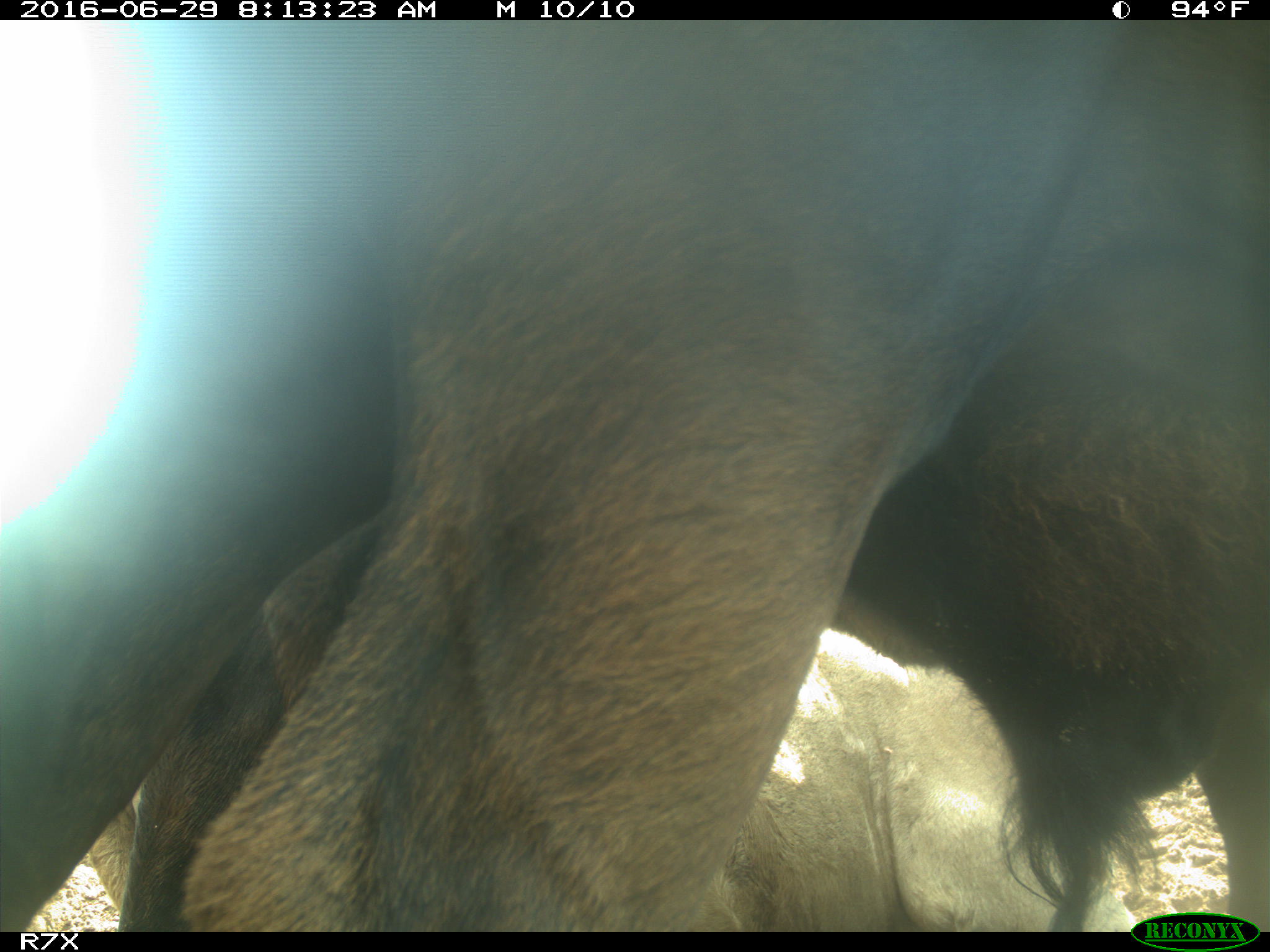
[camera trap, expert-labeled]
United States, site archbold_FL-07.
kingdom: Animalia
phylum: Chordata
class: Mammalia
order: Artiodactyla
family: Bovidae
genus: Bos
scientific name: Bos taurus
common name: domestic cow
Bos taurus (domestic cow).